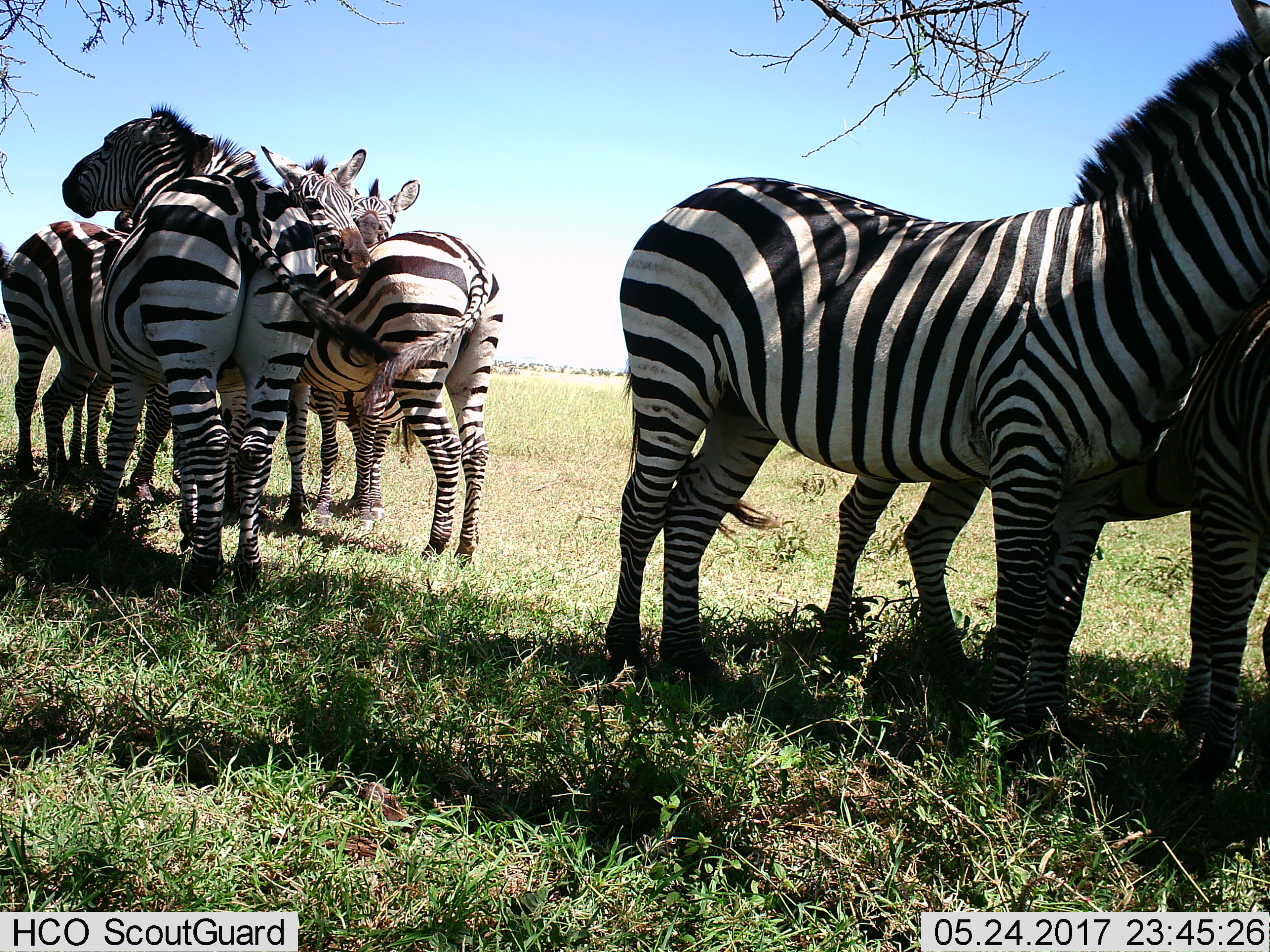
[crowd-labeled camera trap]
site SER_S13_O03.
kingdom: Animalia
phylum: Chordata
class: Mammalia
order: Perissodactyla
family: Equidae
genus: Equus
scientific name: Equus quagga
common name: plains zebra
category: zebraplains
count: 7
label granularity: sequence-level